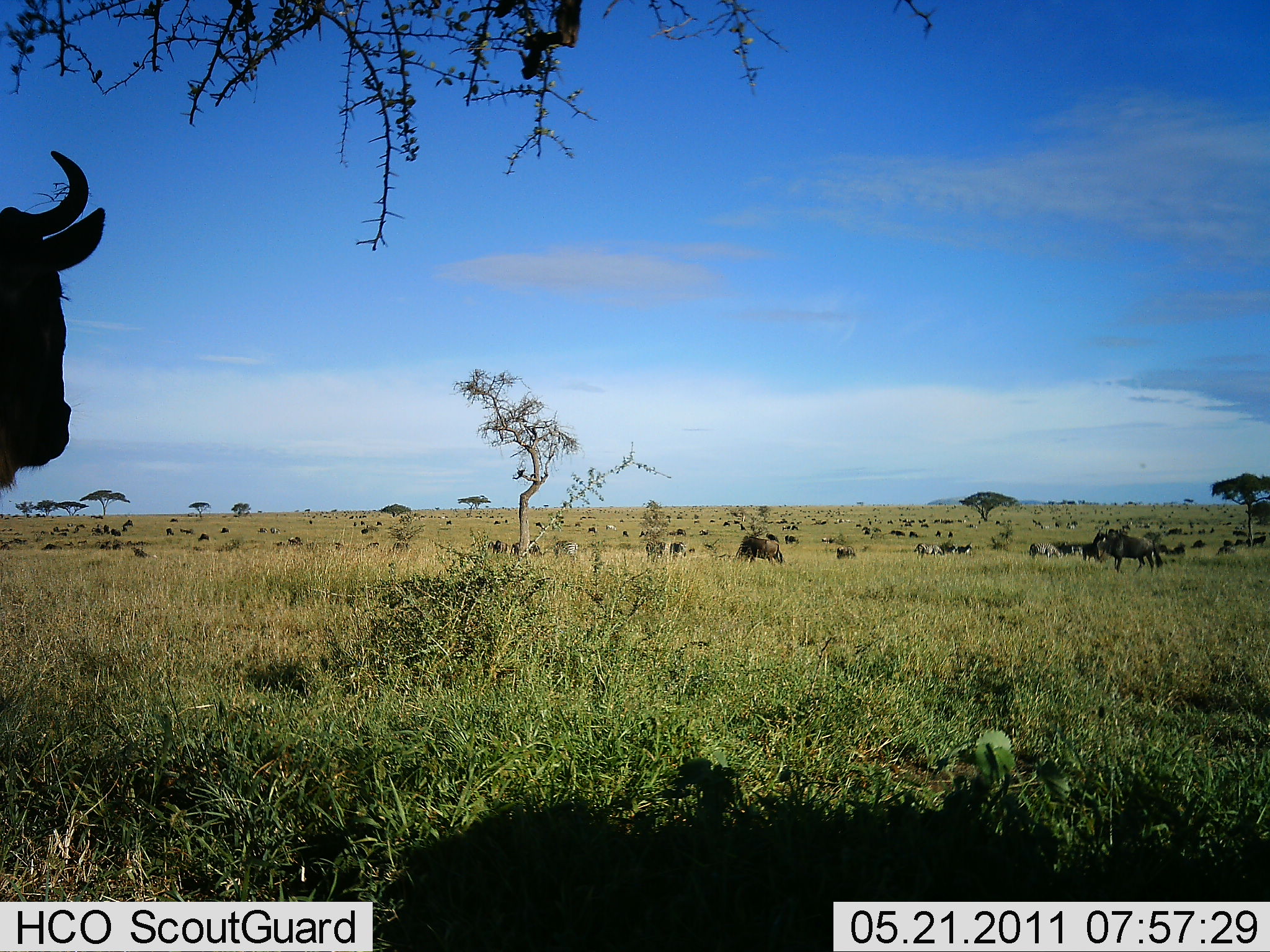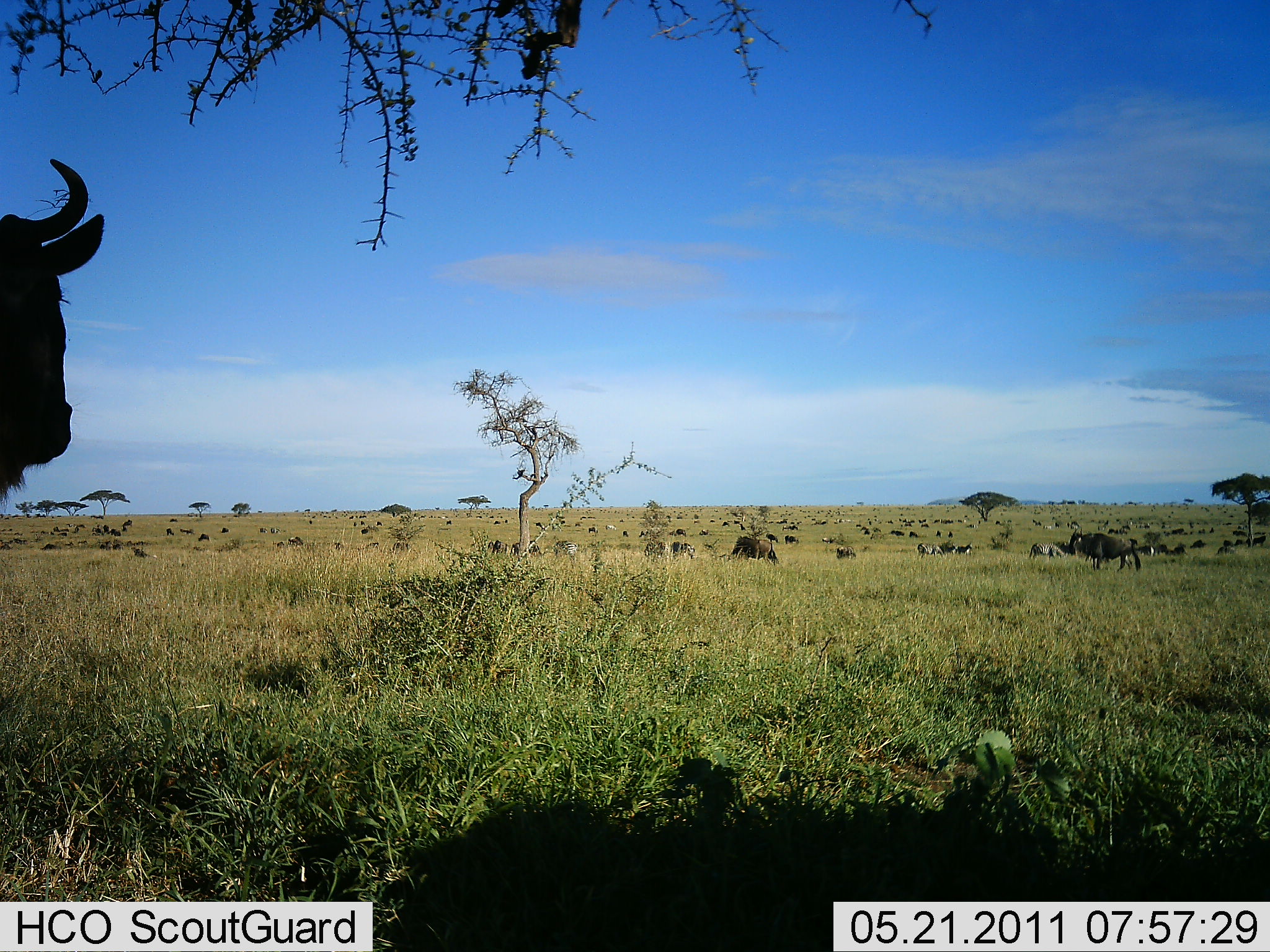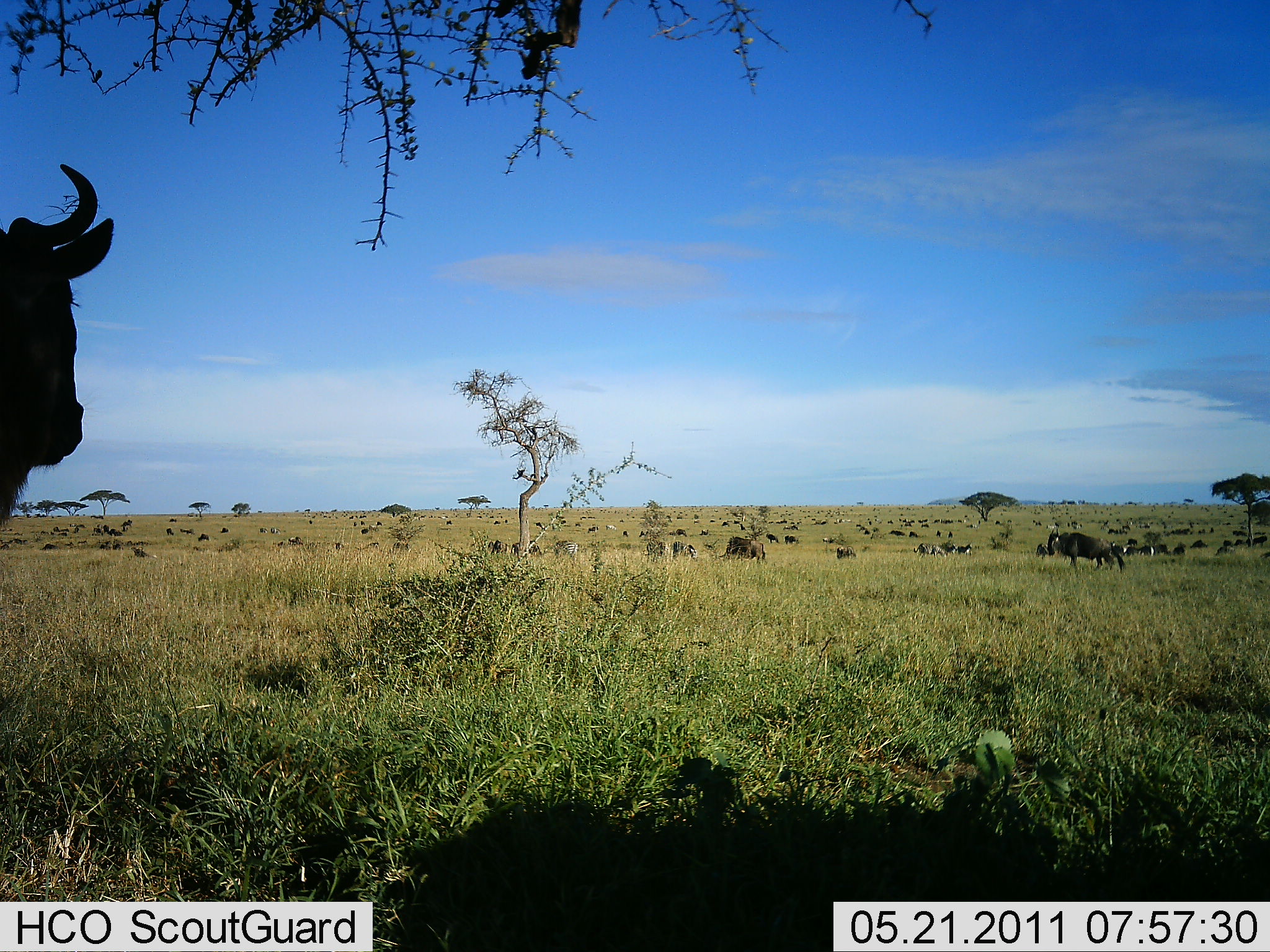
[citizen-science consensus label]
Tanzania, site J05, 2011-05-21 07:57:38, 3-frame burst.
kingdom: Animalia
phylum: Chordata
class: Mammalia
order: Artiodactyla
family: Bovidae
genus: Connochaetes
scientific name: Connochaetes taurinus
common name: blue wildebeest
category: wildebeest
Wildebeest (blue wildebeest) (Connochaetes taurinus), count 11-50. Behavior (volunteer vote fractions): standing 71%, resting 6%, moving 65%, interacting 12%. Young present (vote fraction): 6%. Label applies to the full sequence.